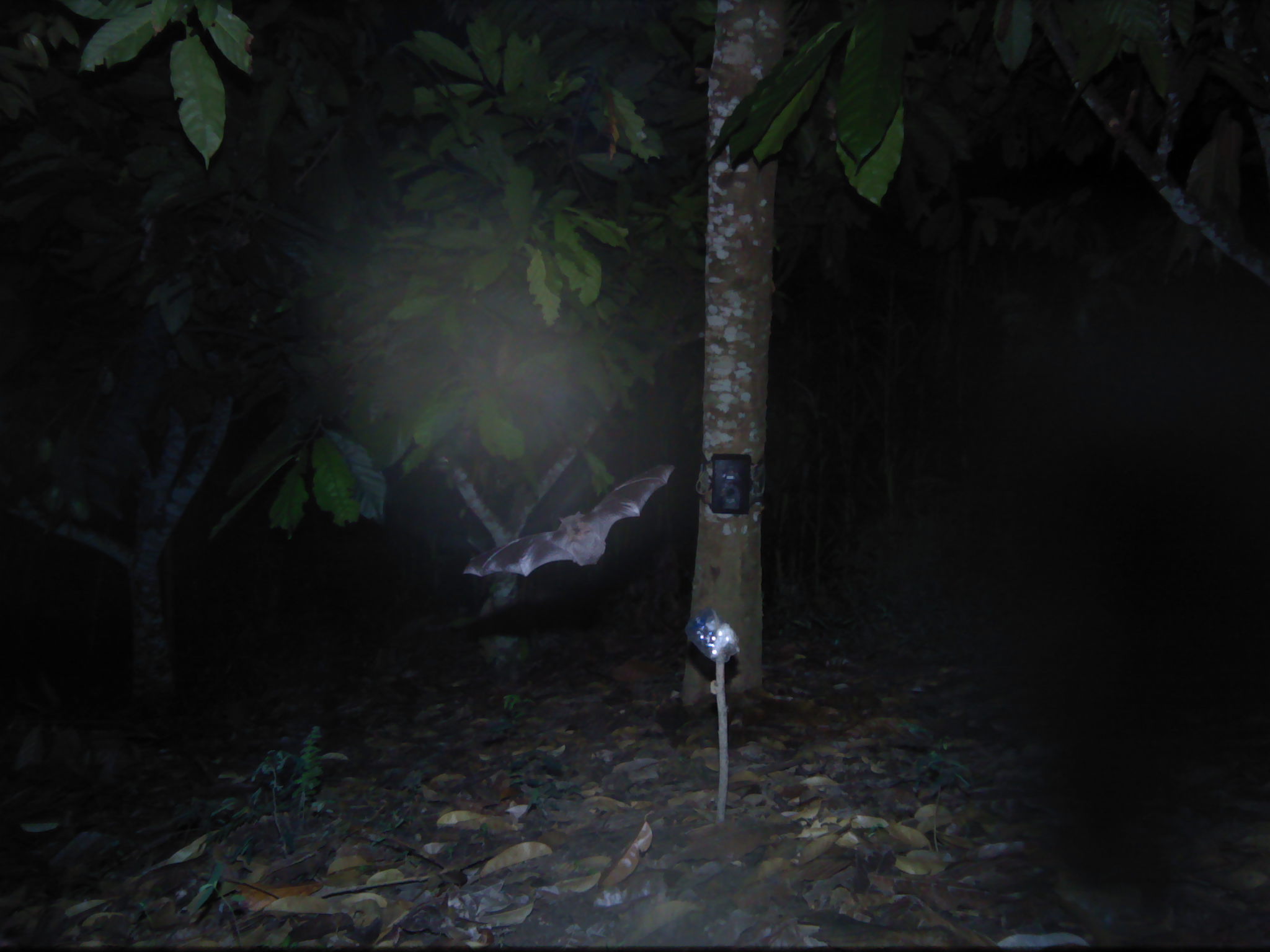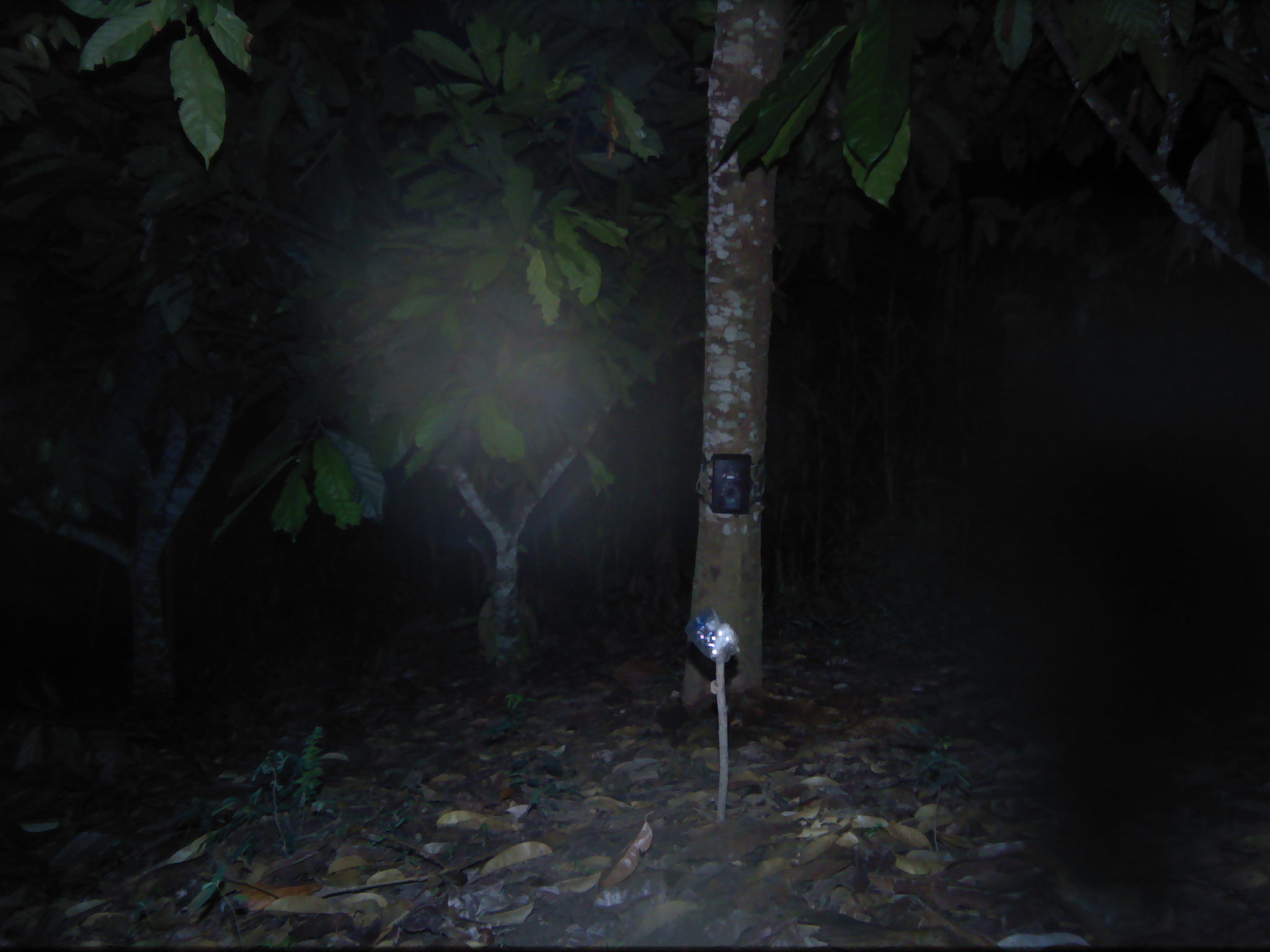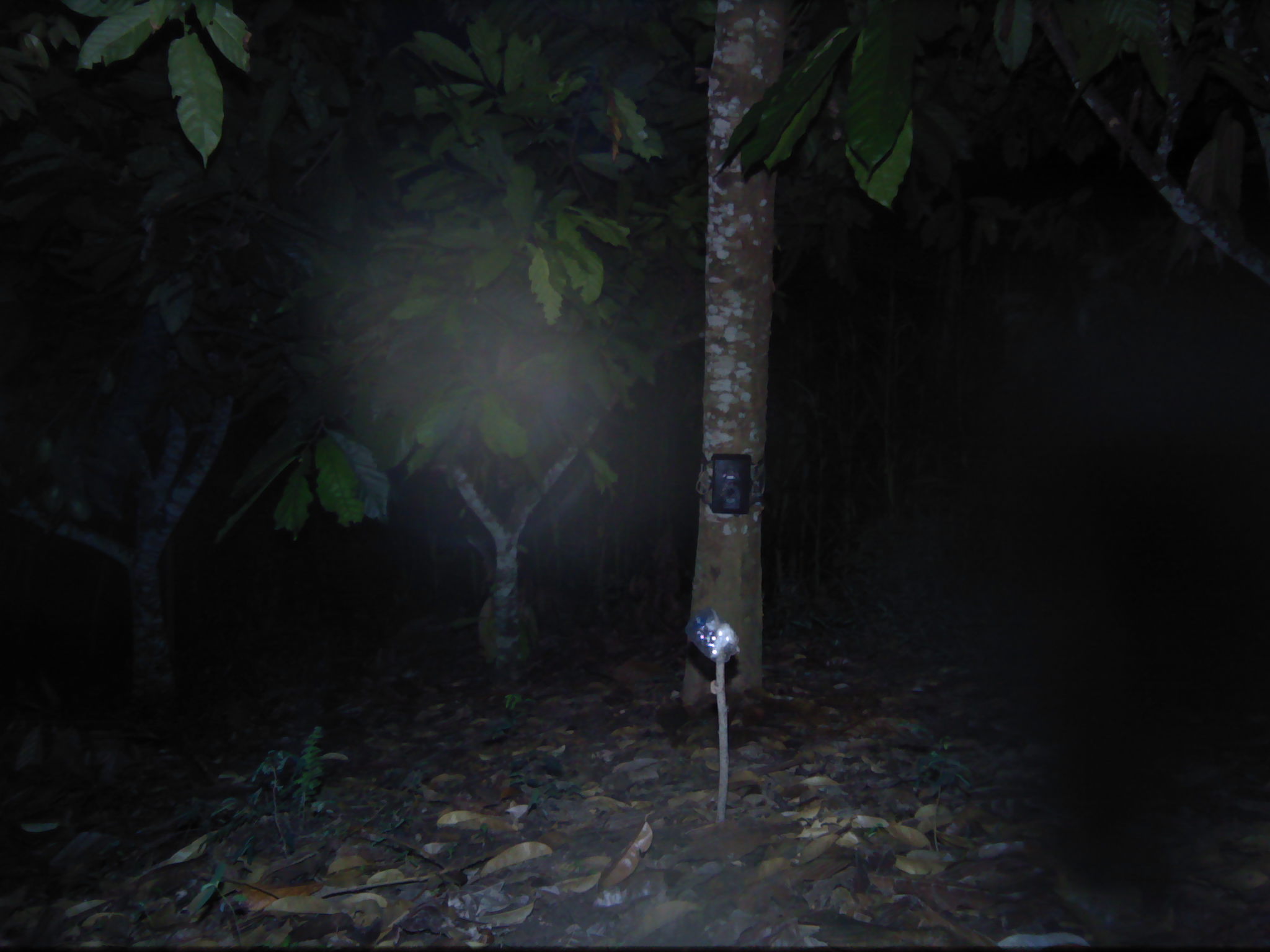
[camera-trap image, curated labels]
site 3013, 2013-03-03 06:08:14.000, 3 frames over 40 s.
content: unidentified animal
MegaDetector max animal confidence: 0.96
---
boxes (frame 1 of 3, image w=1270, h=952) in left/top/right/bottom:
unknown: 462/460/676/577